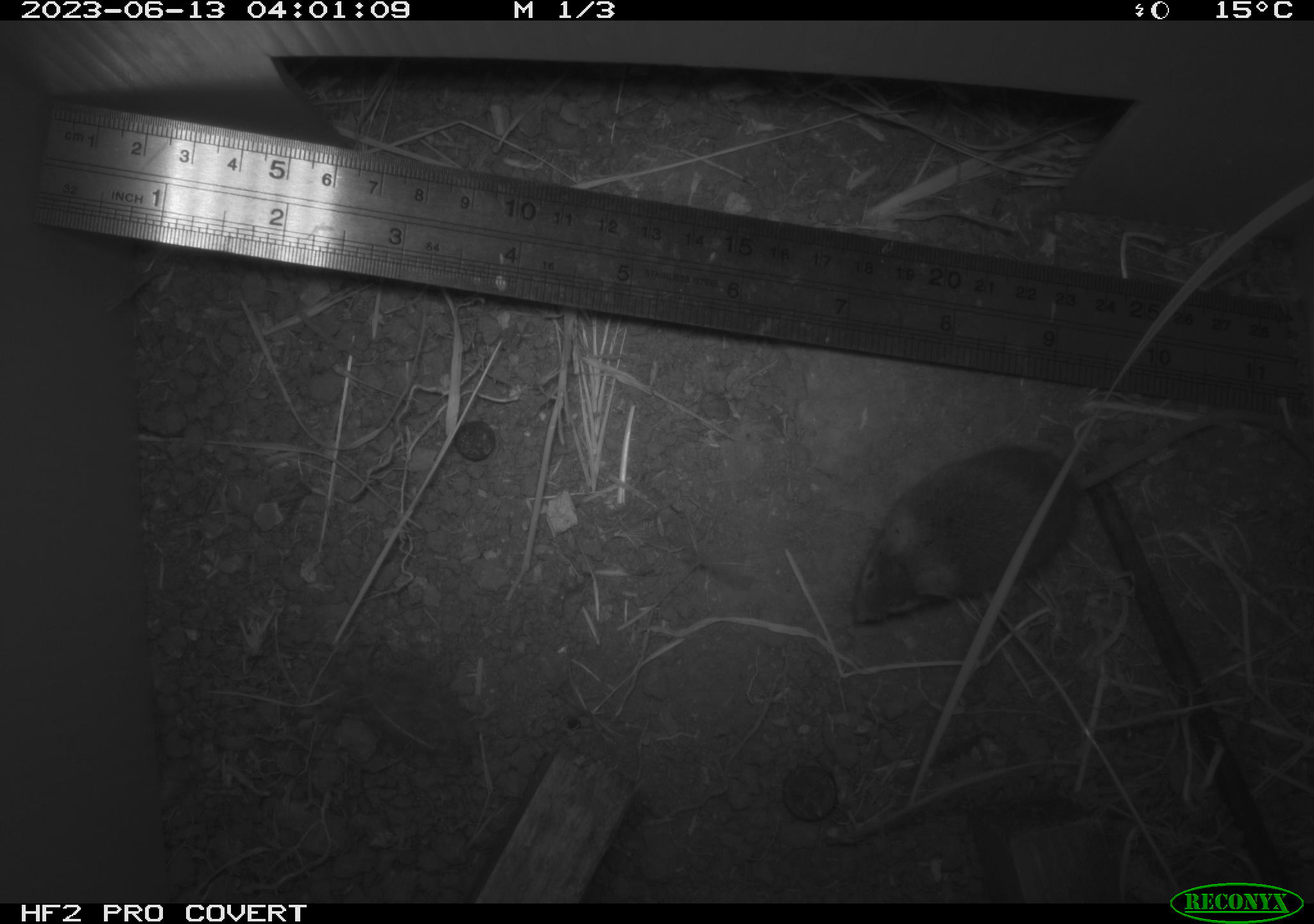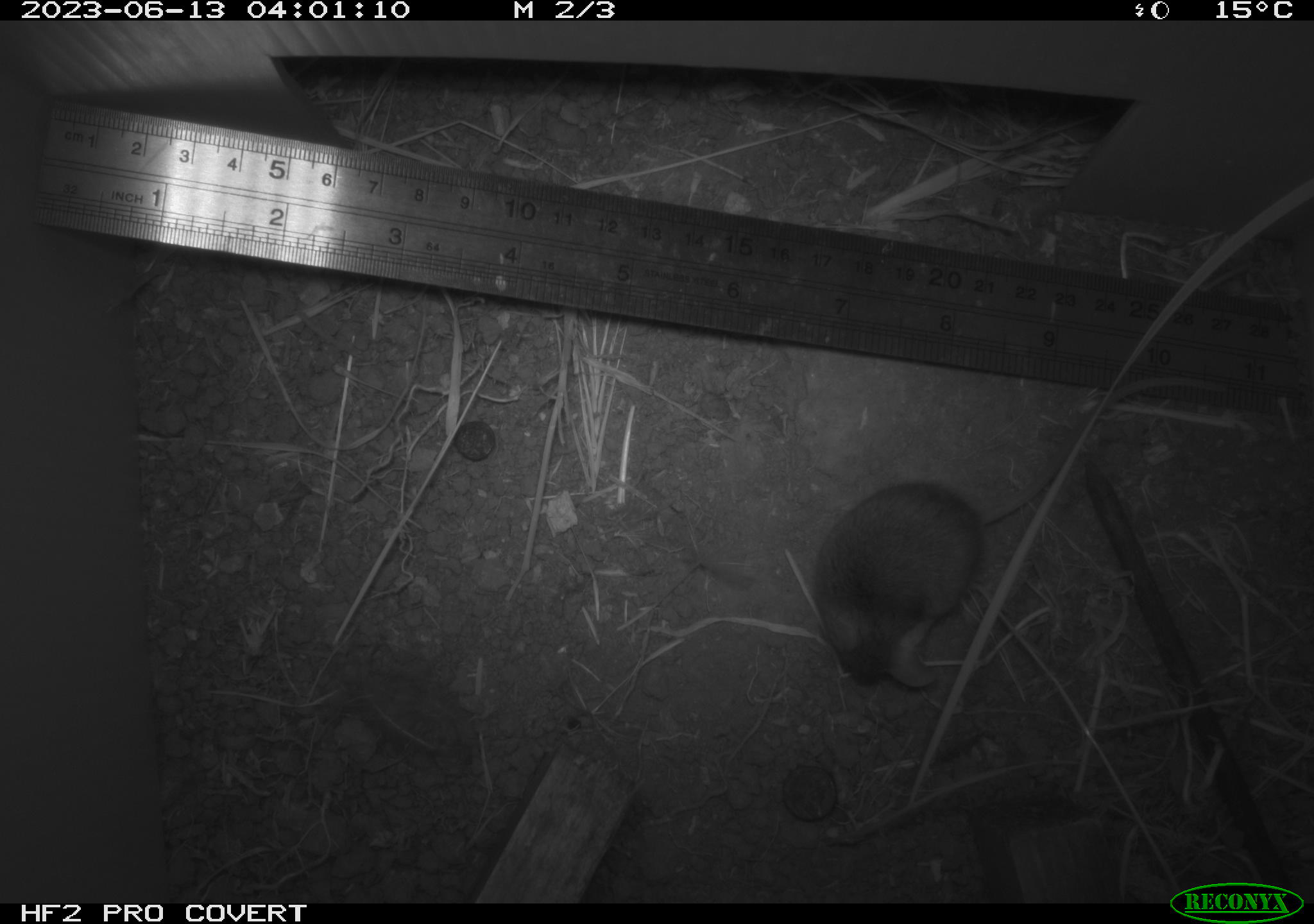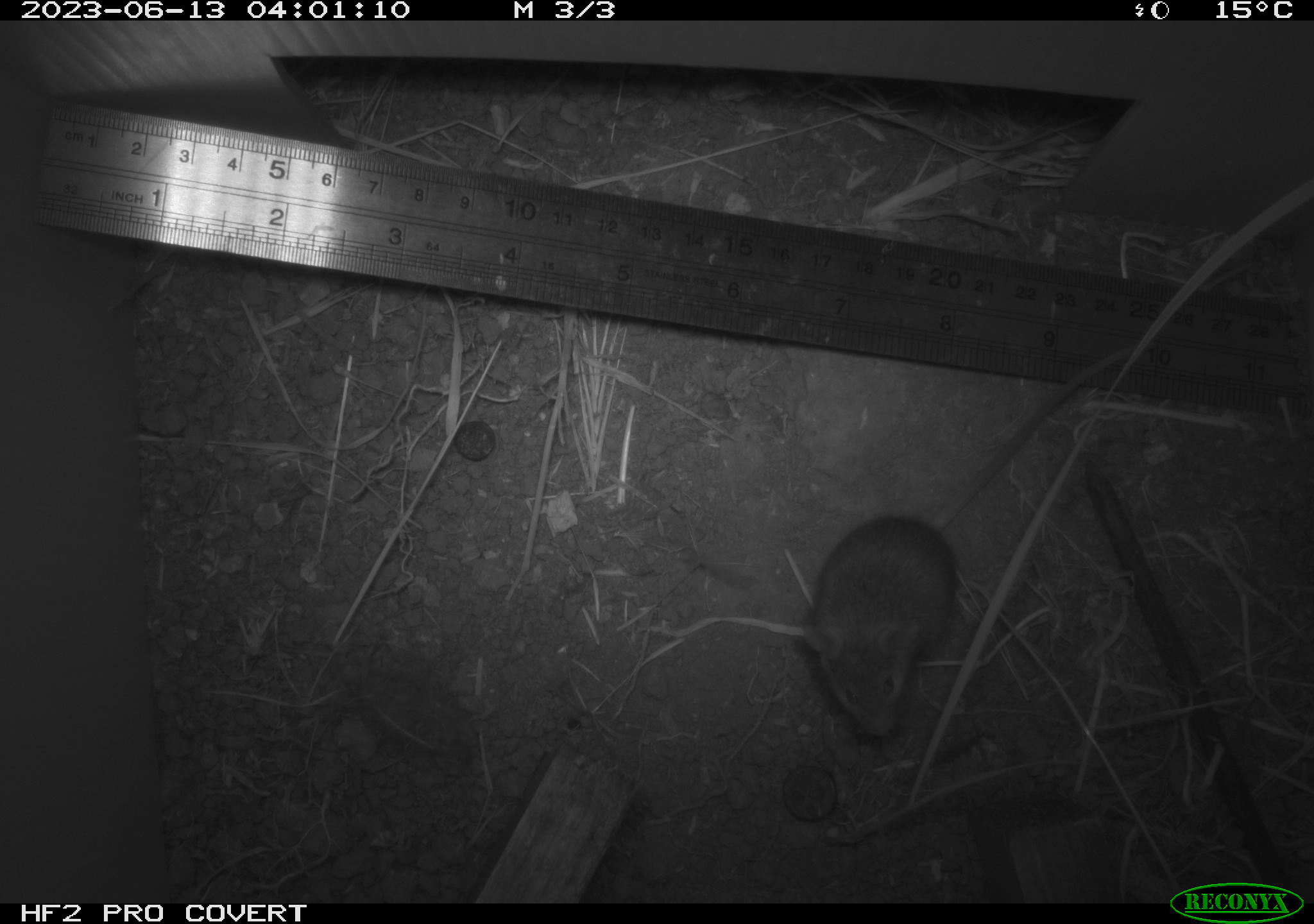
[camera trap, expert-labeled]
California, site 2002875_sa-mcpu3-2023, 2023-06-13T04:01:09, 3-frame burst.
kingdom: Animalia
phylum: Chordata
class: Mammalia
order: Rodentia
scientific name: Rodentia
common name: mouse species